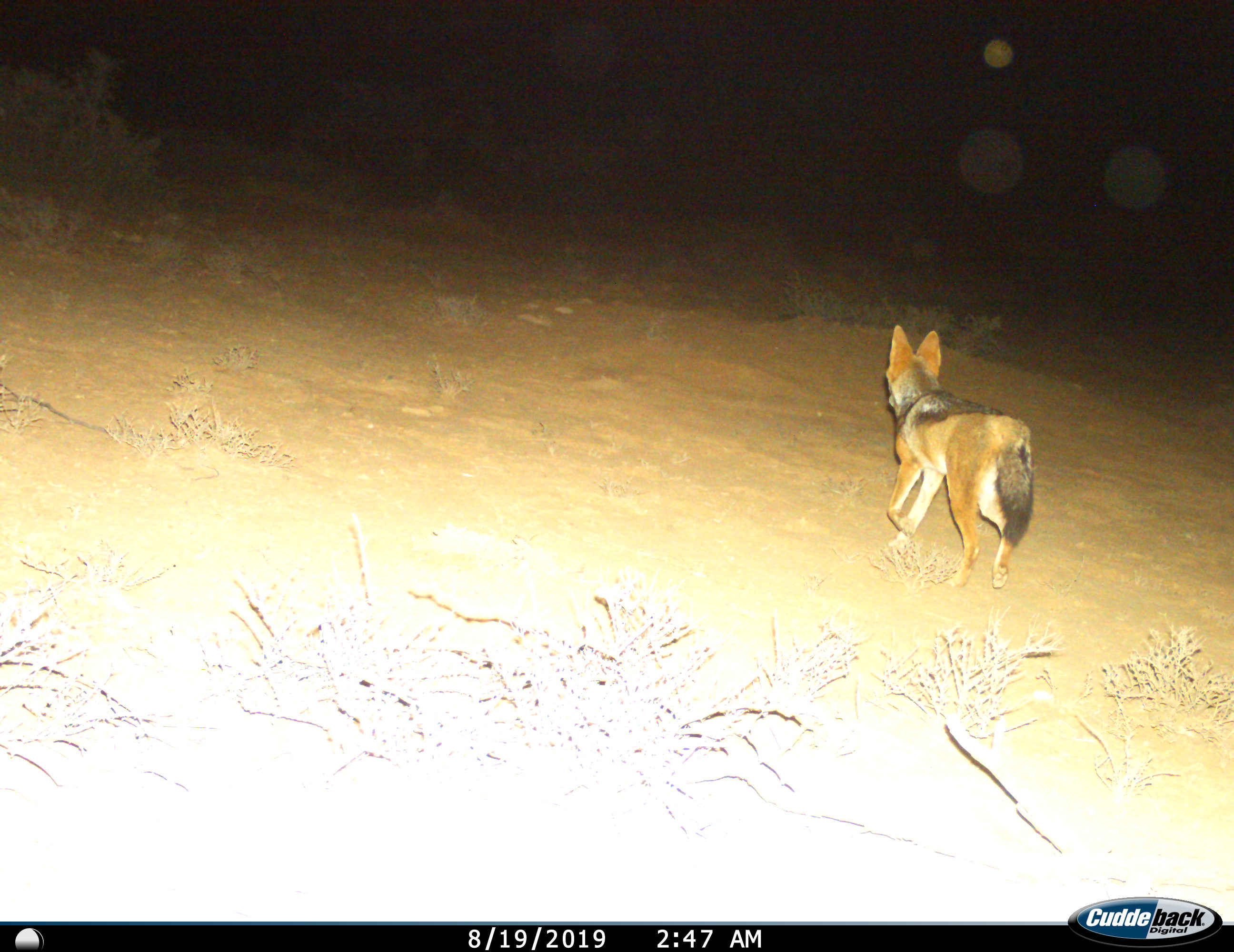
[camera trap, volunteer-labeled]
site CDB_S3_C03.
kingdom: Animalia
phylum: Chordata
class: Mammalia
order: Carnivora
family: Canidae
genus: Lupulella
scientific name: Lupulella mesomelas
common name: black-backed jackal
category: jackalblackbacked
Jackalblackbacked (black-backed jackal) (Lupulella mesomelas), count 1. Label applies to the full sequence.